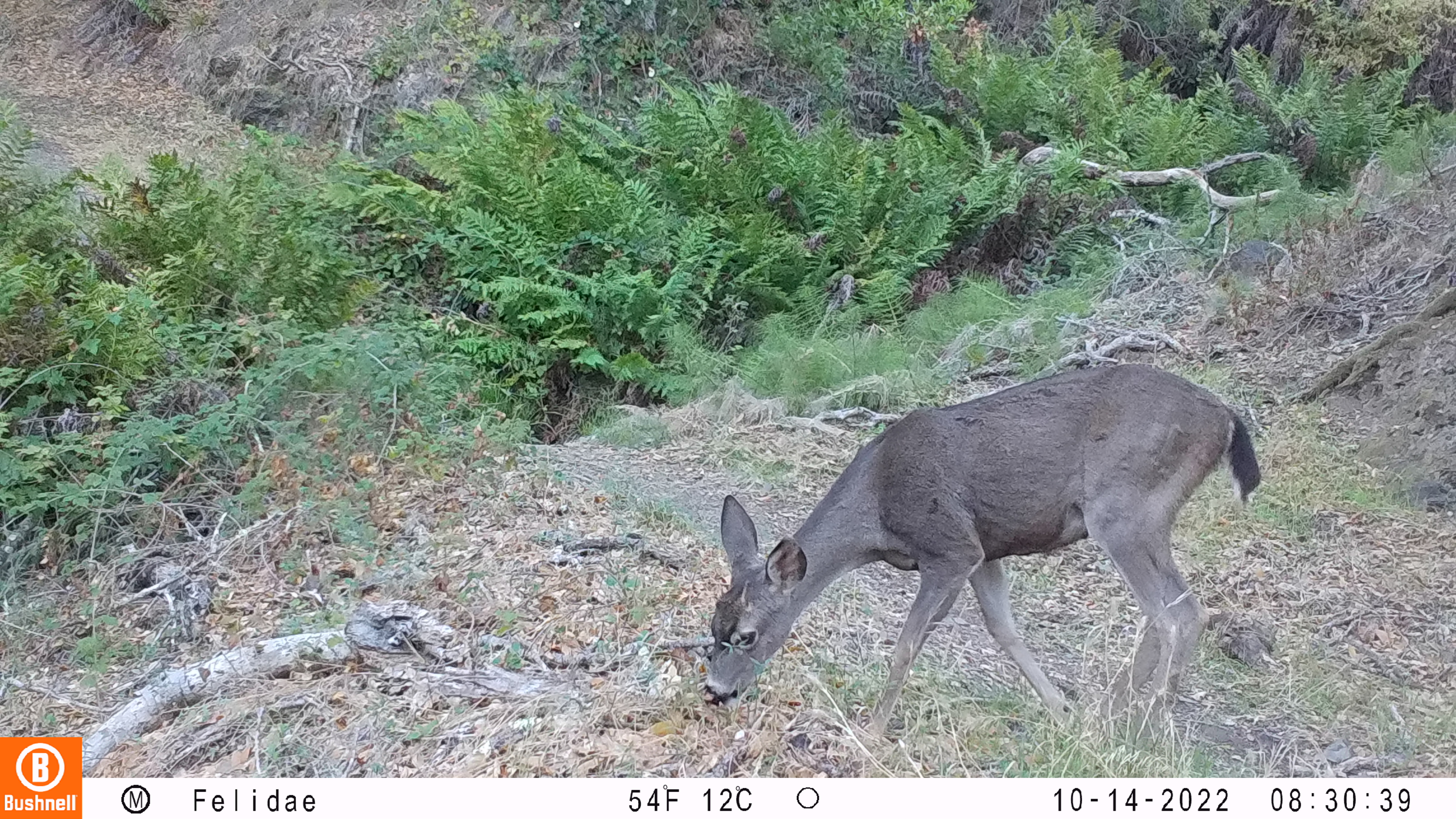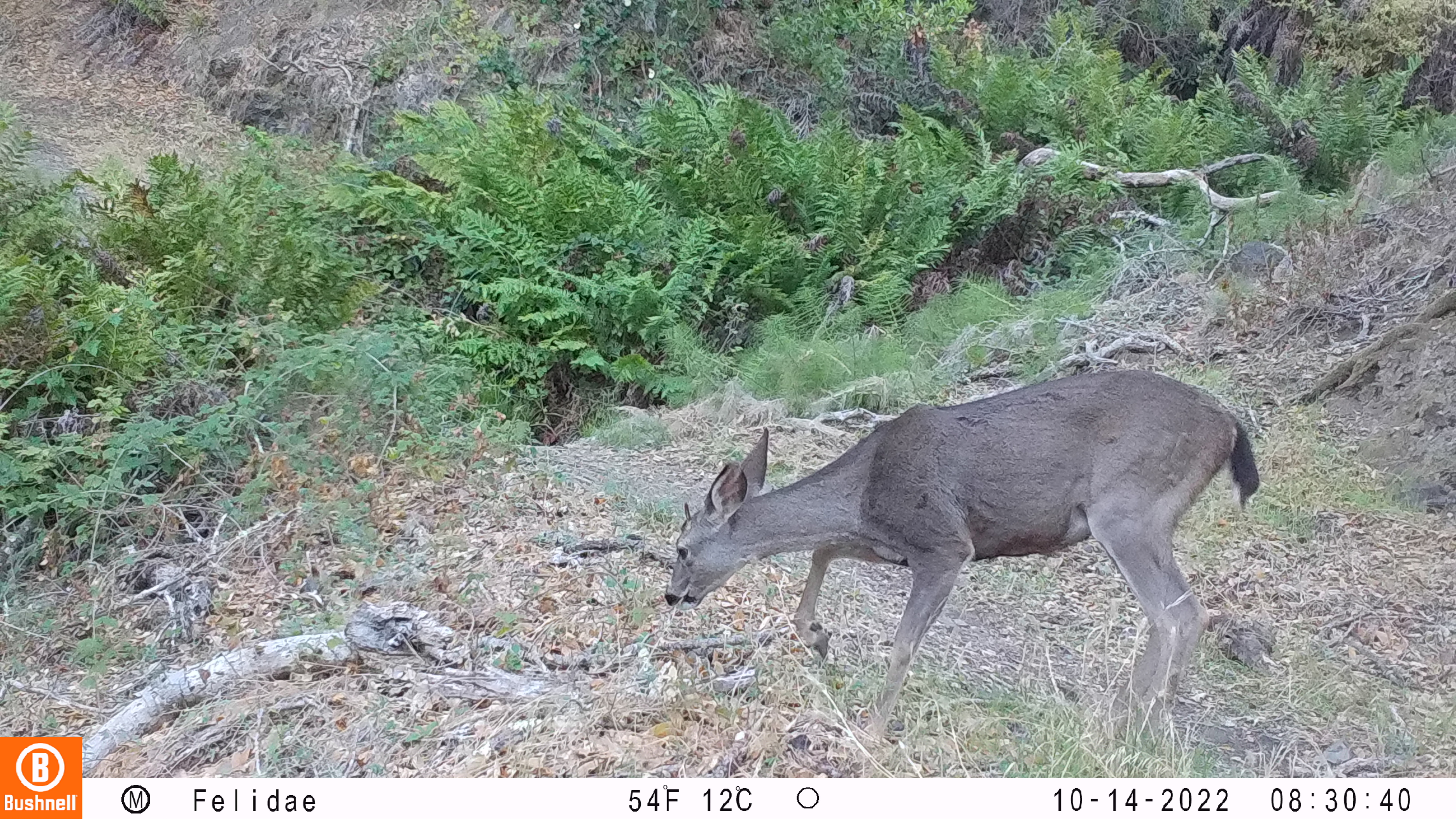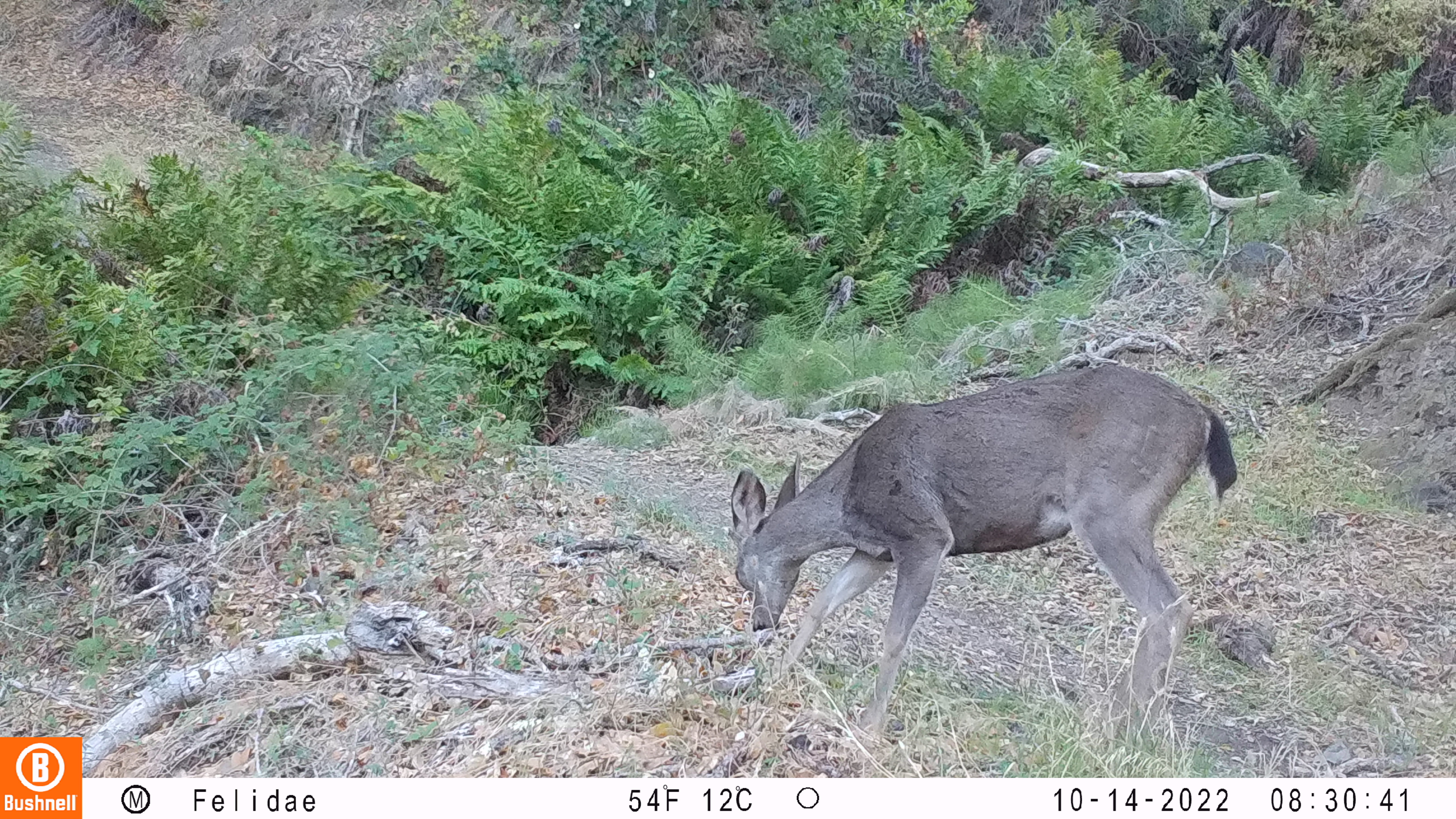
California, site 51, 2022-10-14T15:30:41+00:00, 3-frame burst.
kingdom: Animalia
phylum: Chordata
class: Mammalia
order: Artiodactyla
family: Cervidae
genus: Odocoileus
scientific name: Odocoileus hemionus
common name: mule deer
Mule deer (Odocoileus hemionus).